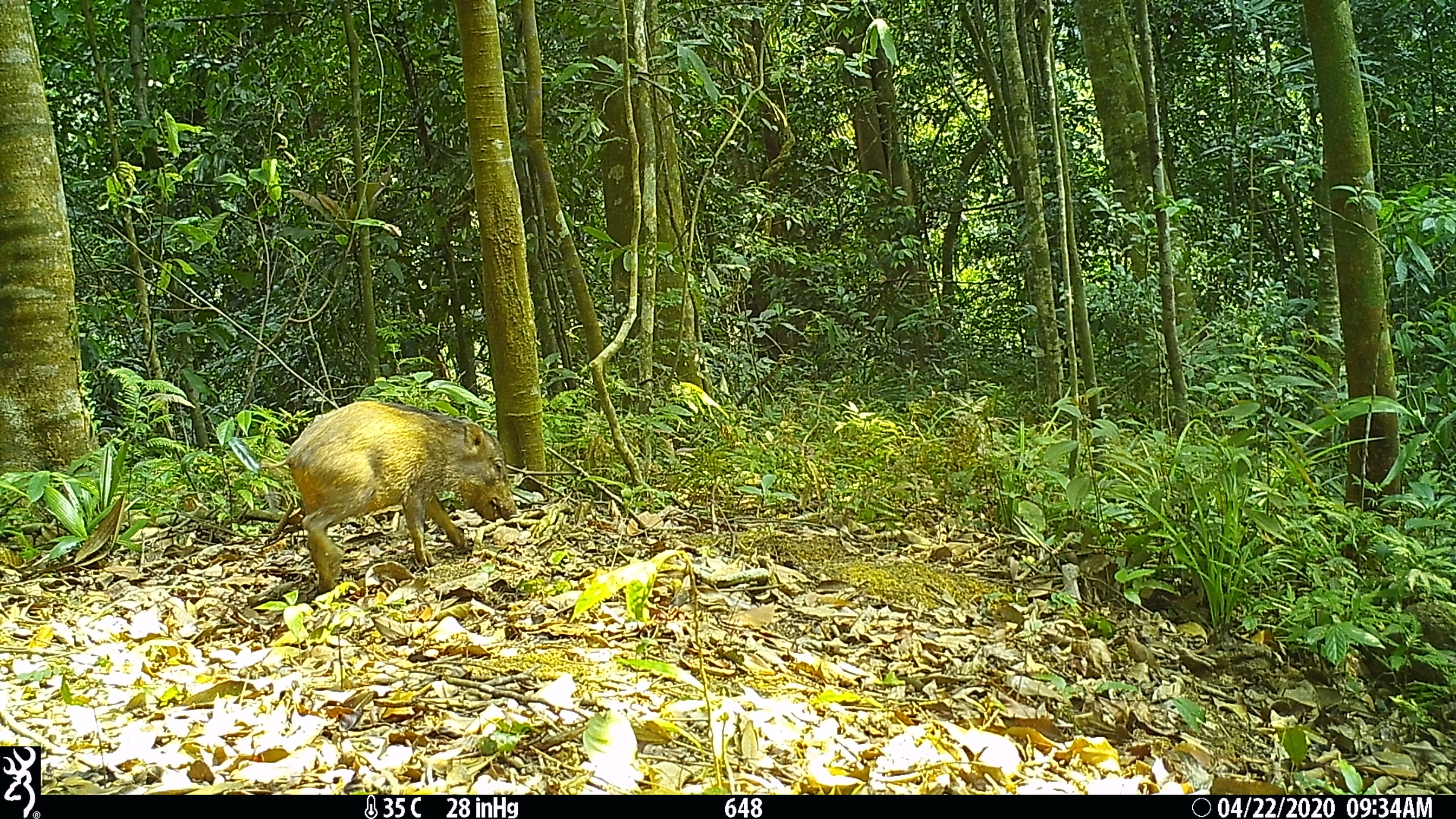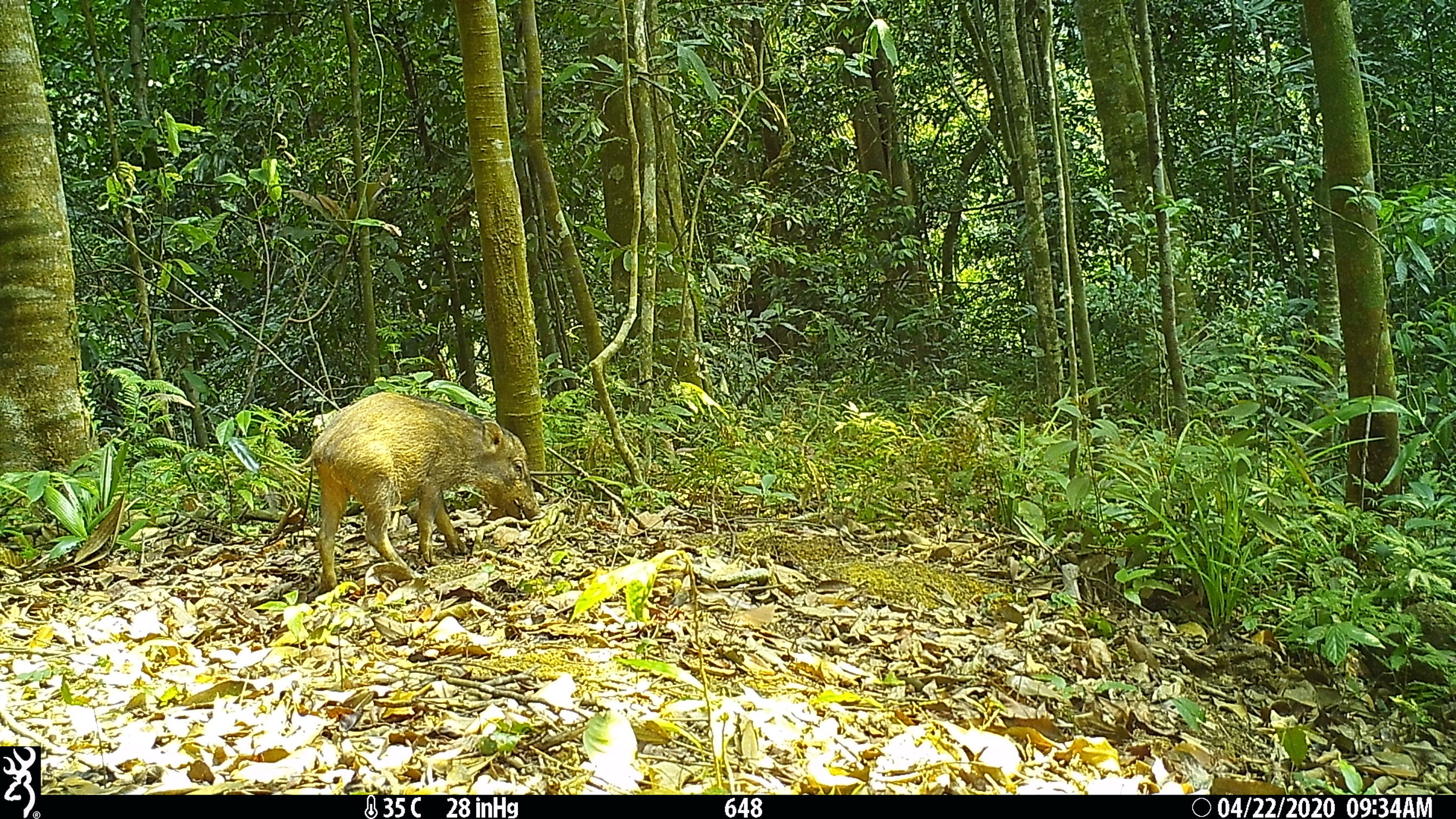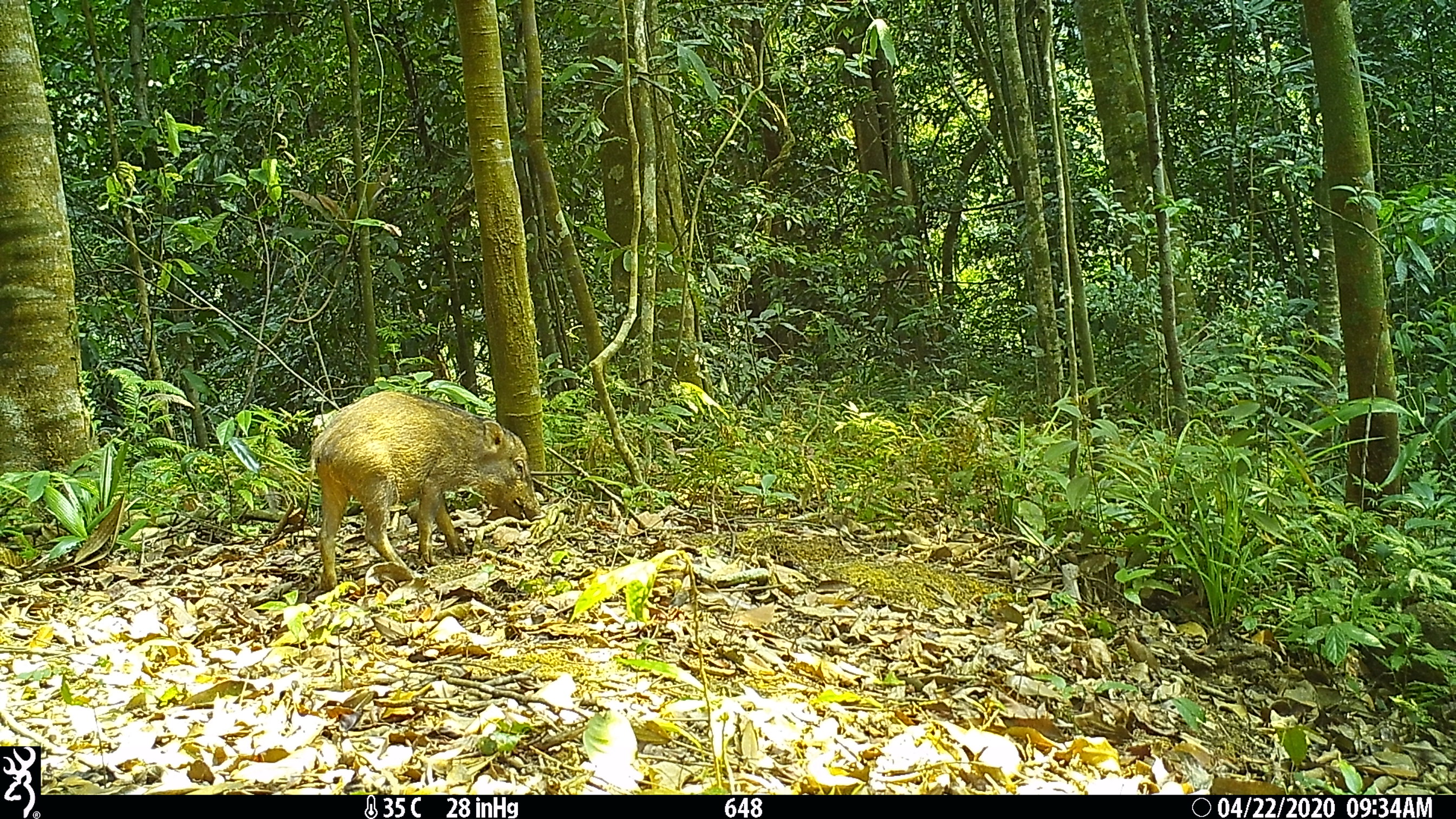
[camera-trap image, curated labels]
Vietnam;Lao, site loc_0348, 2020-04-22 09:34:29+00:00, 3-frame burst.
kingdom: Animalia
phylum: Chordata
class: Mammalia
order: Artiodactyla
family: Suidae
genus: Sus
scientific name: Sus scrofa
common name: eurasian wild pig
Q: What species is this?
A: Eurasian wild pig (Sus scrofa).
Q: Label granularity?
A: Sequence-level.